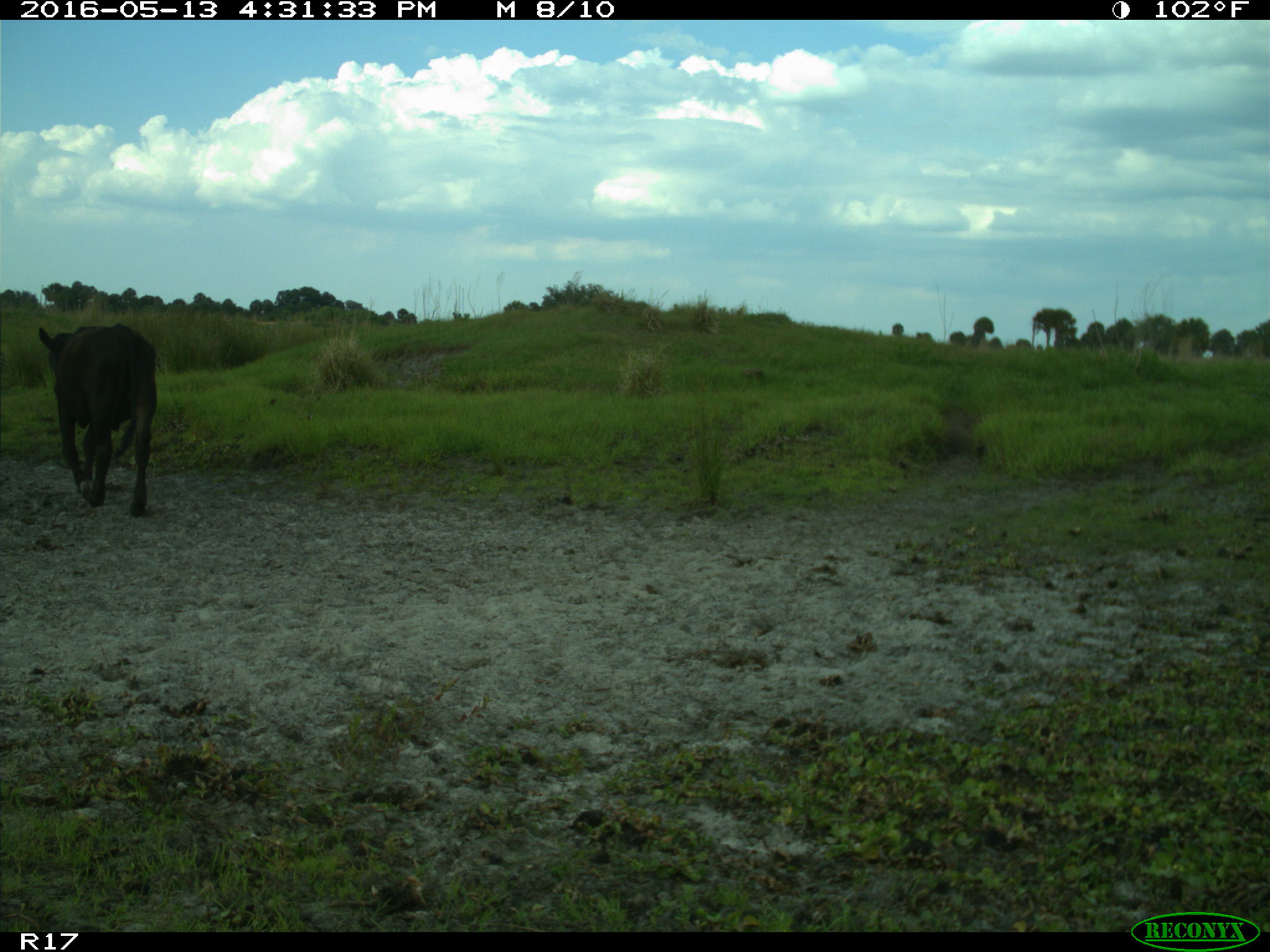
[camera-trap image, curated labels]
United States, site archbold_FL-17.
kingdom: Animalia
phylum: Chordata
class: Mammalia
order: Artiodactyla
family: Bovidae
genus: Bos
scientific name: Bos taurus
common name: domestic cow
Bos taurus (domestic cow).